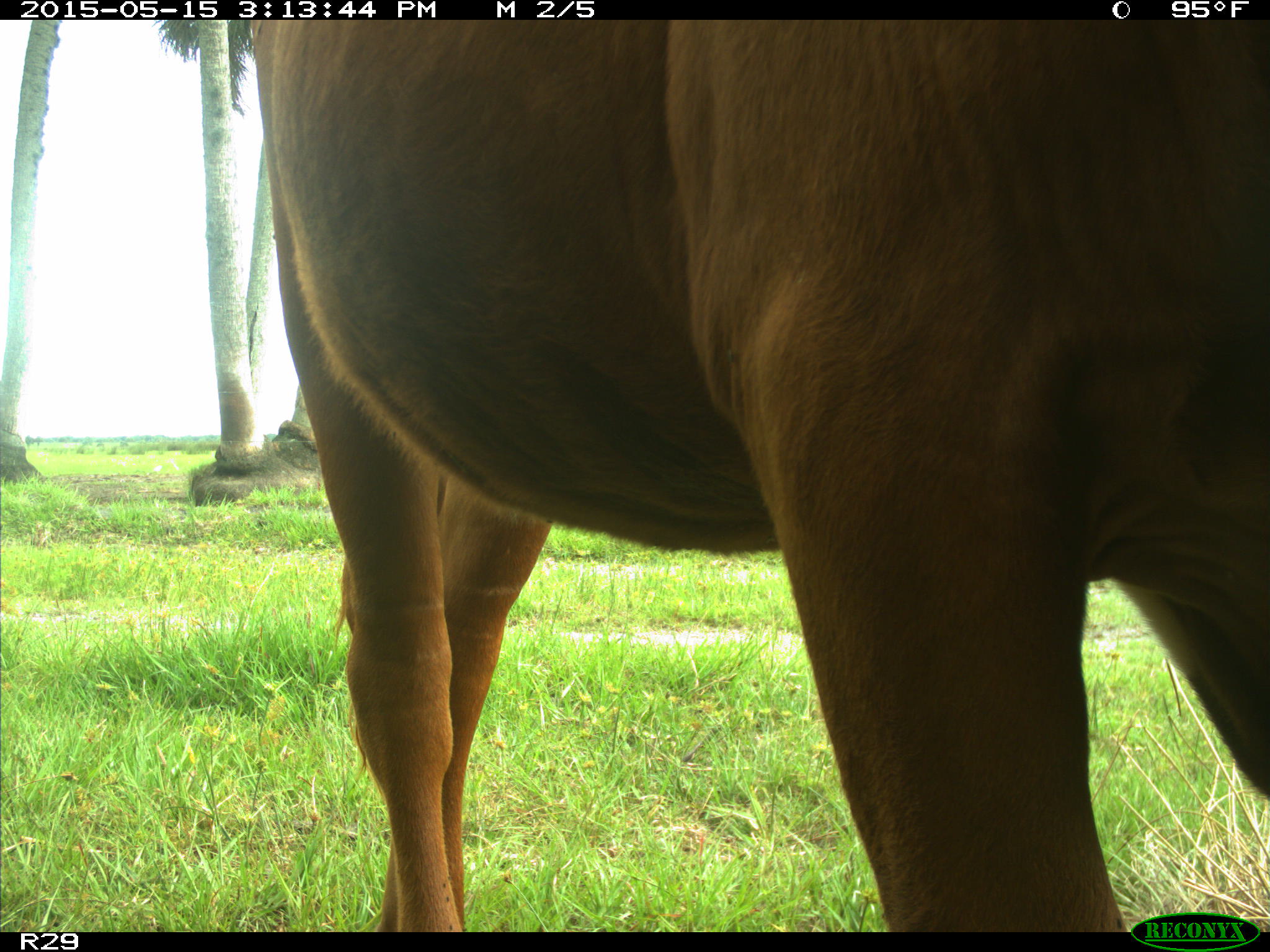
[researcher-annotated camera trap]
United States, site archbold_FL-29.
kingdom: Animalia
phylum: Chordata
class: Mammalia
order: Artiodactyla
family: Bovidae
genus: Bos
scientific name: Bos taurus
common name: domestic cow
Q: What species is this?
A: Bos taurus (domestic cow).